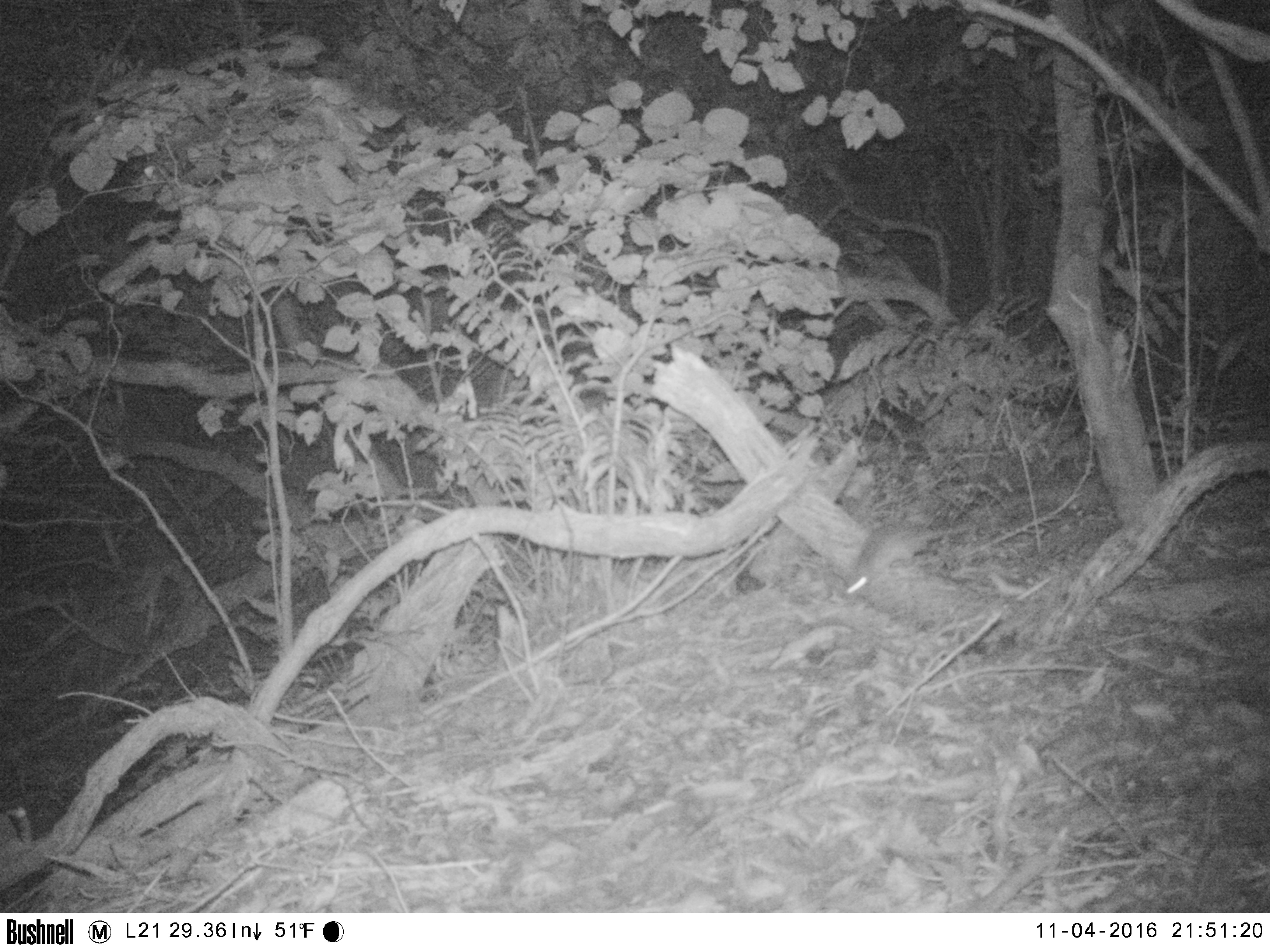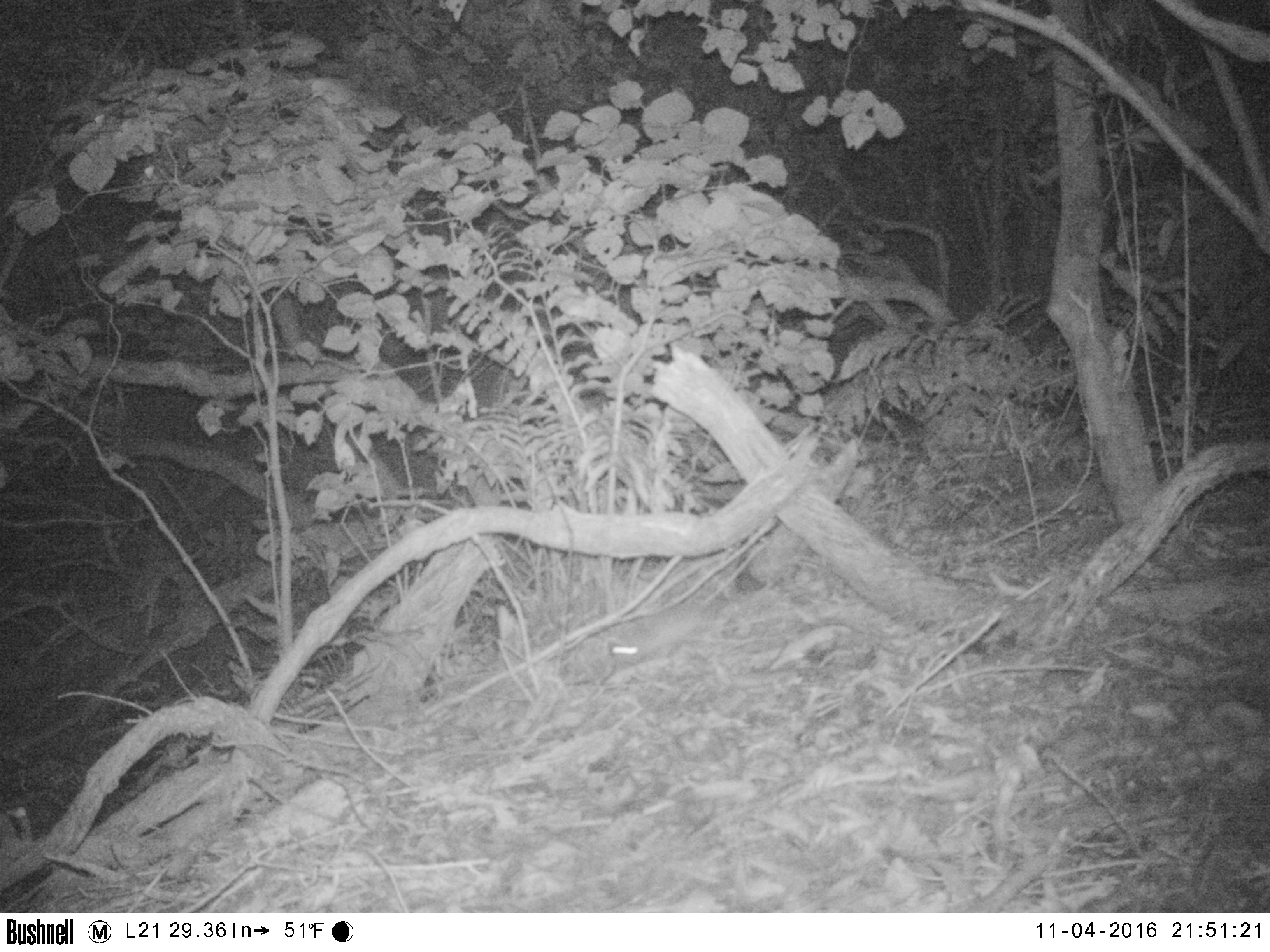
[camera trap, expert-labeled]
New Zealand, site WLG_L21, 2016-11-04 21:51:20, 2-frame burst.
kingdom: Animalia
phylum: Chordata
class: Mammalia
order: Rodentia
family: Muridae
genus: Rattus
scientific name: Rattus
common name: rat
Rat (Rattus).